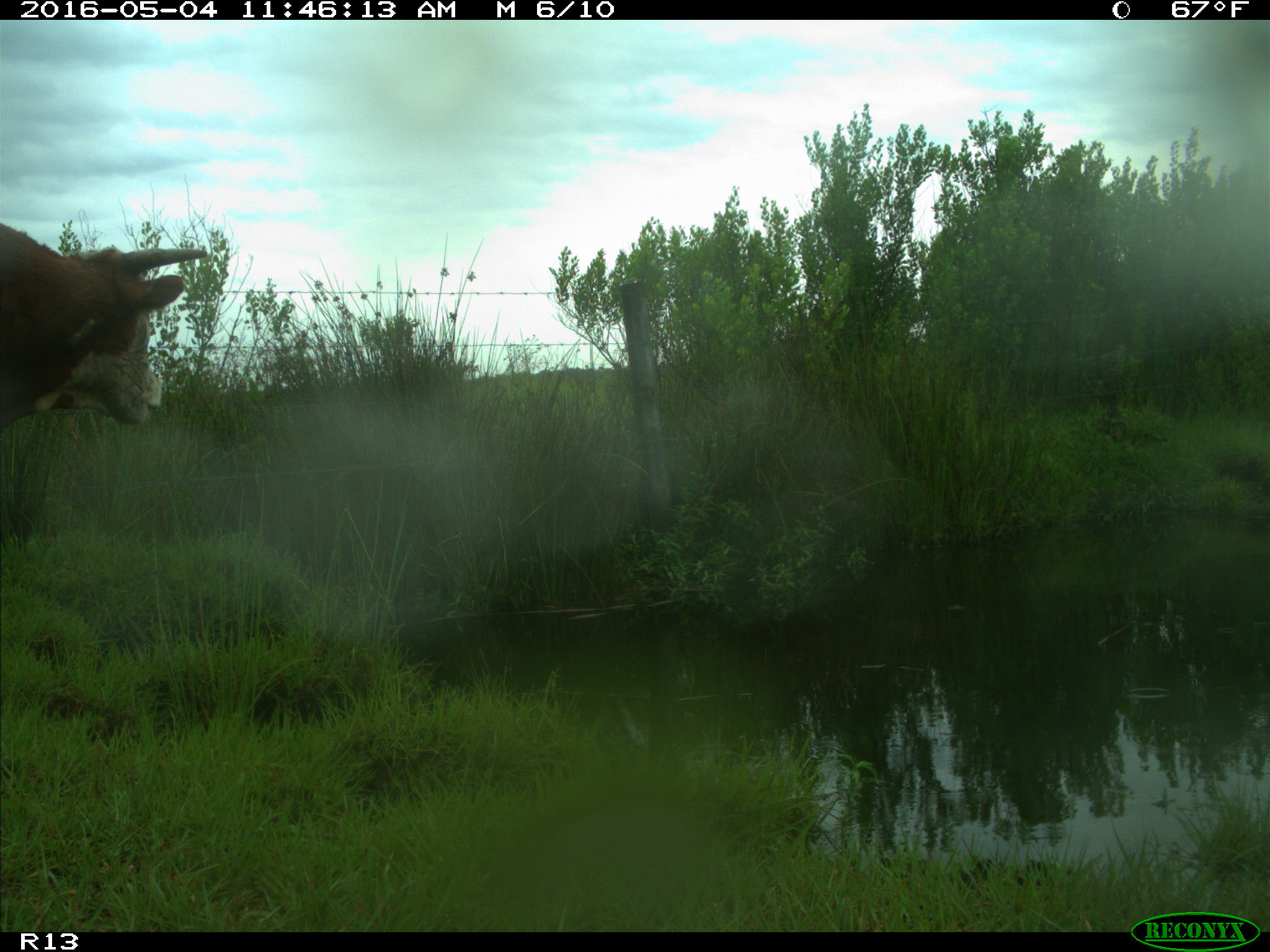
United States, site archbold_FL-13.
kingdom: Animalia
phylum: Chordata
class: Mammalia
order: Artiodactyla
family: Bovidae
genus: Bos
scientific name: Bos taurus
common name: domestic cow